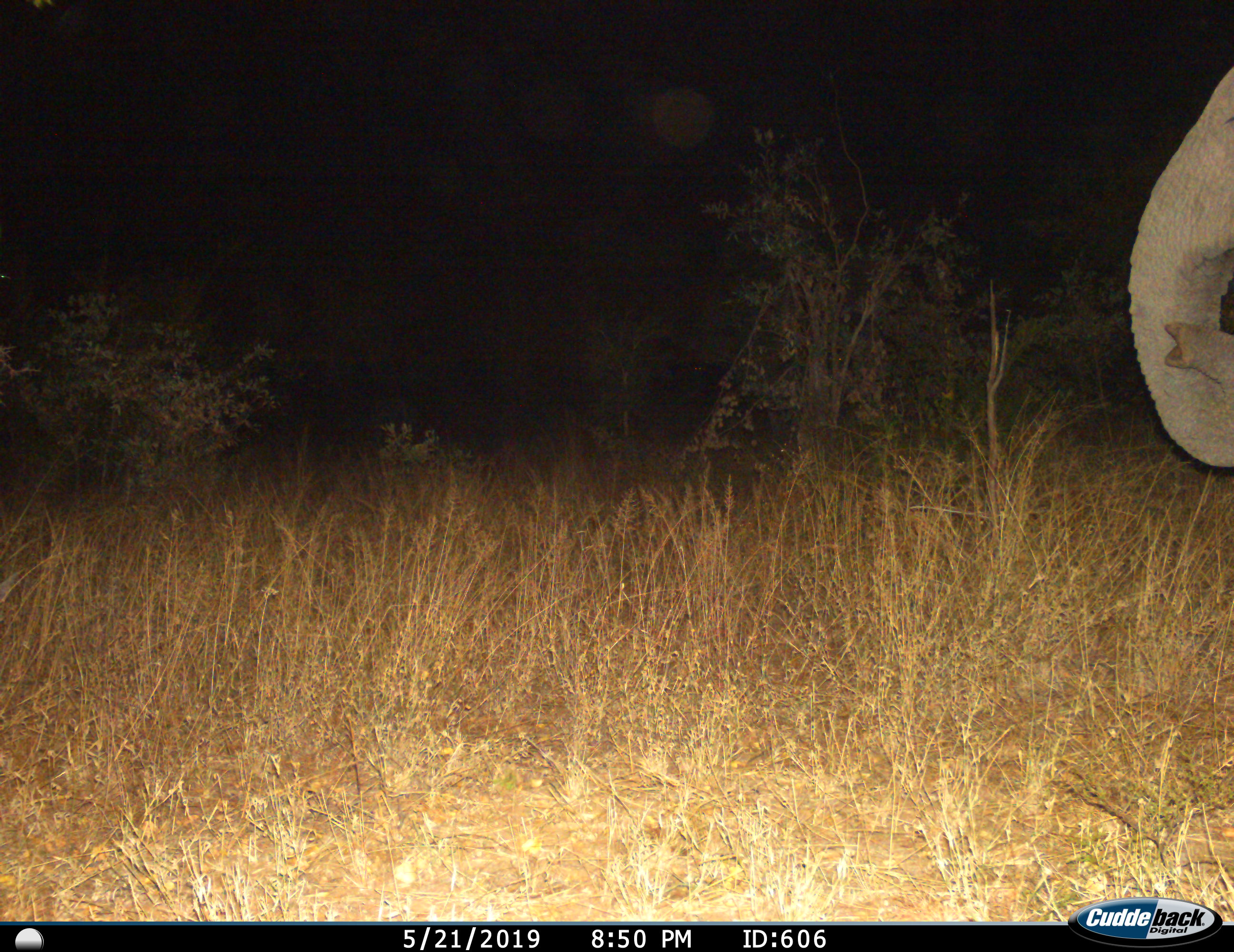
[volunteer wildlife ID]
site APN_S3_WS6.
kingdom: Animalia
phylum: Chordata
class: Mammalia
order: Proboscidea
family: Elephantidae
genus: Loxodonta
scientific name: Loxodonta africana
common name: african bush elephant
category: elephant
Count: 1.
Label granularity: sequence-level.